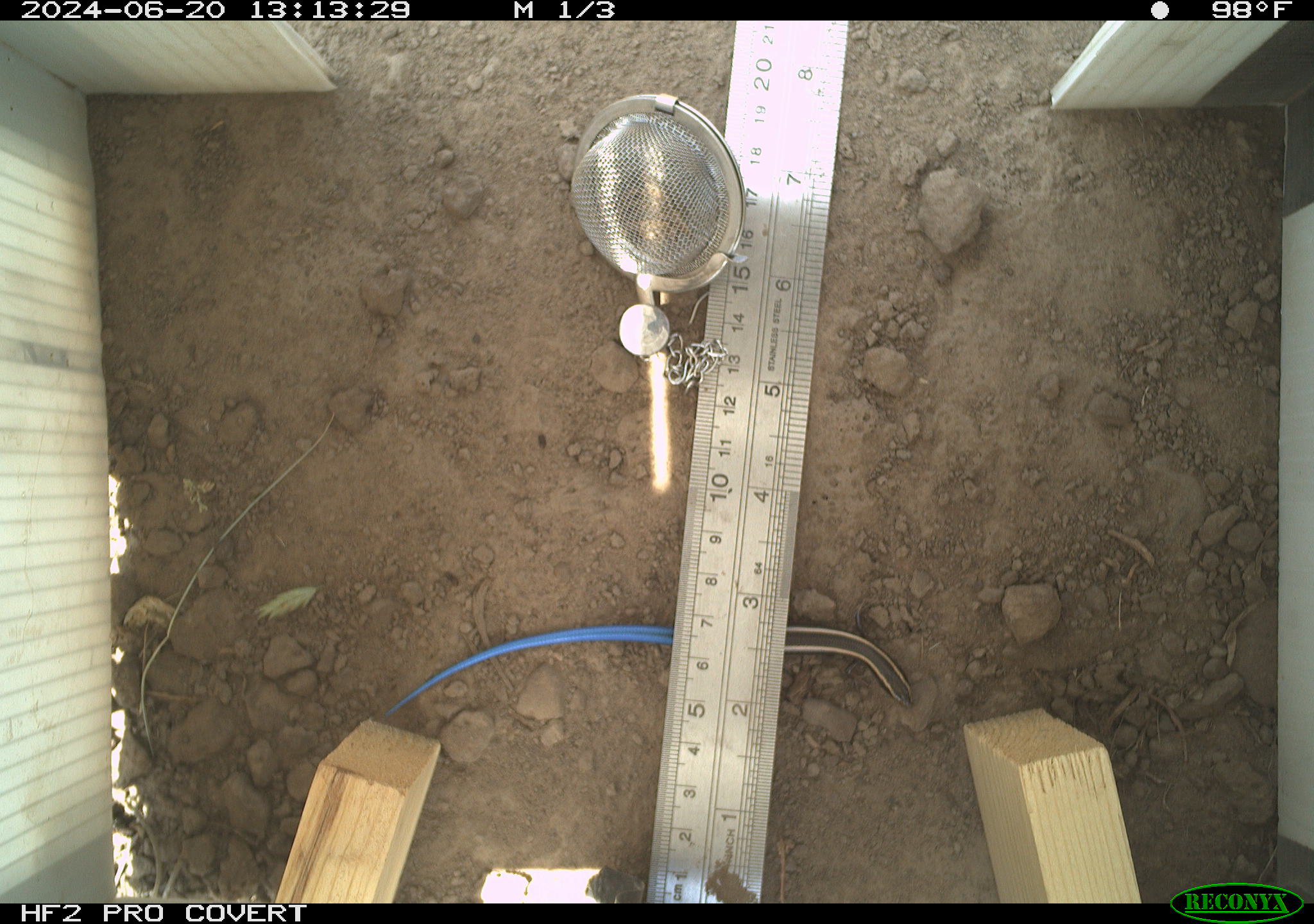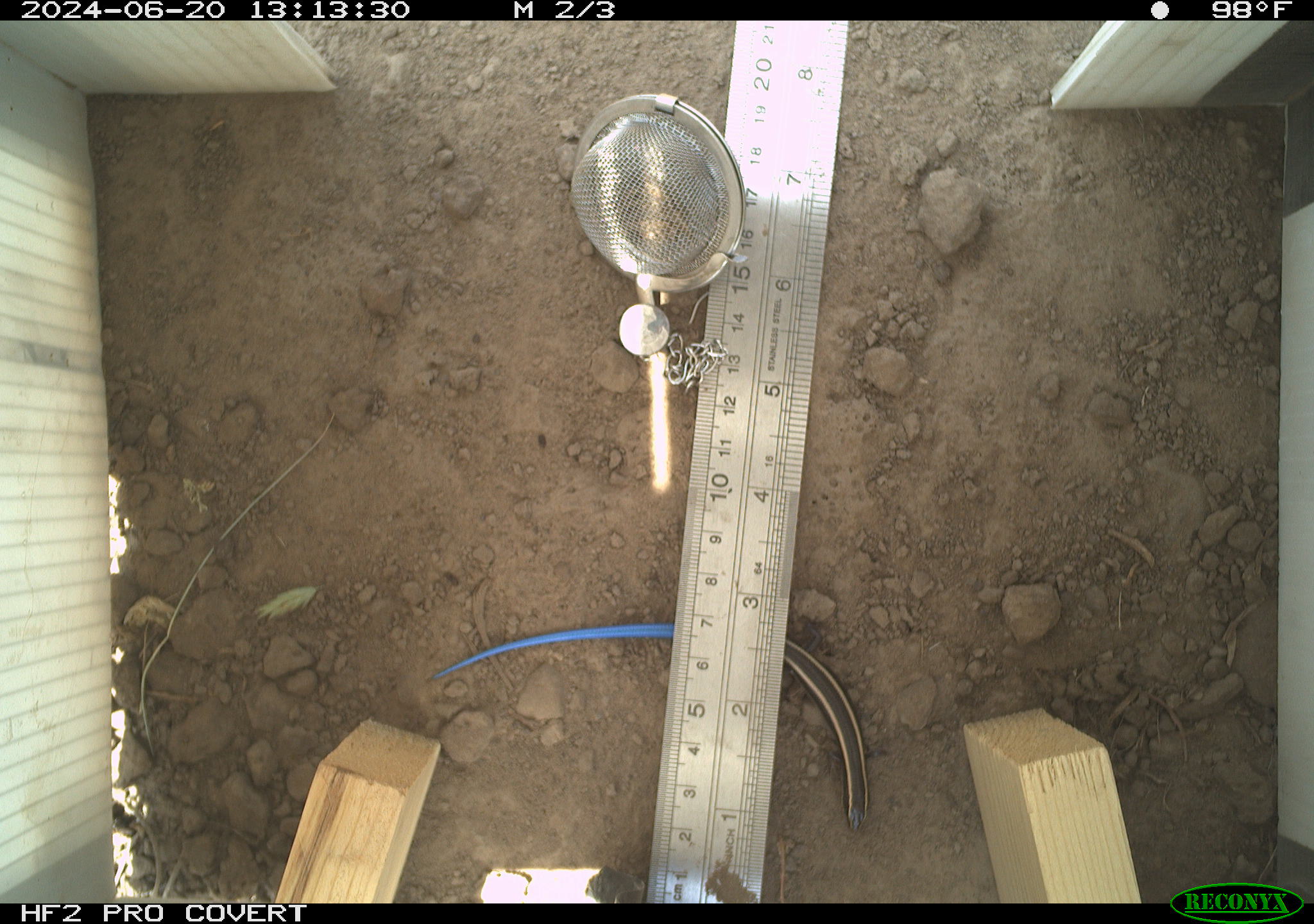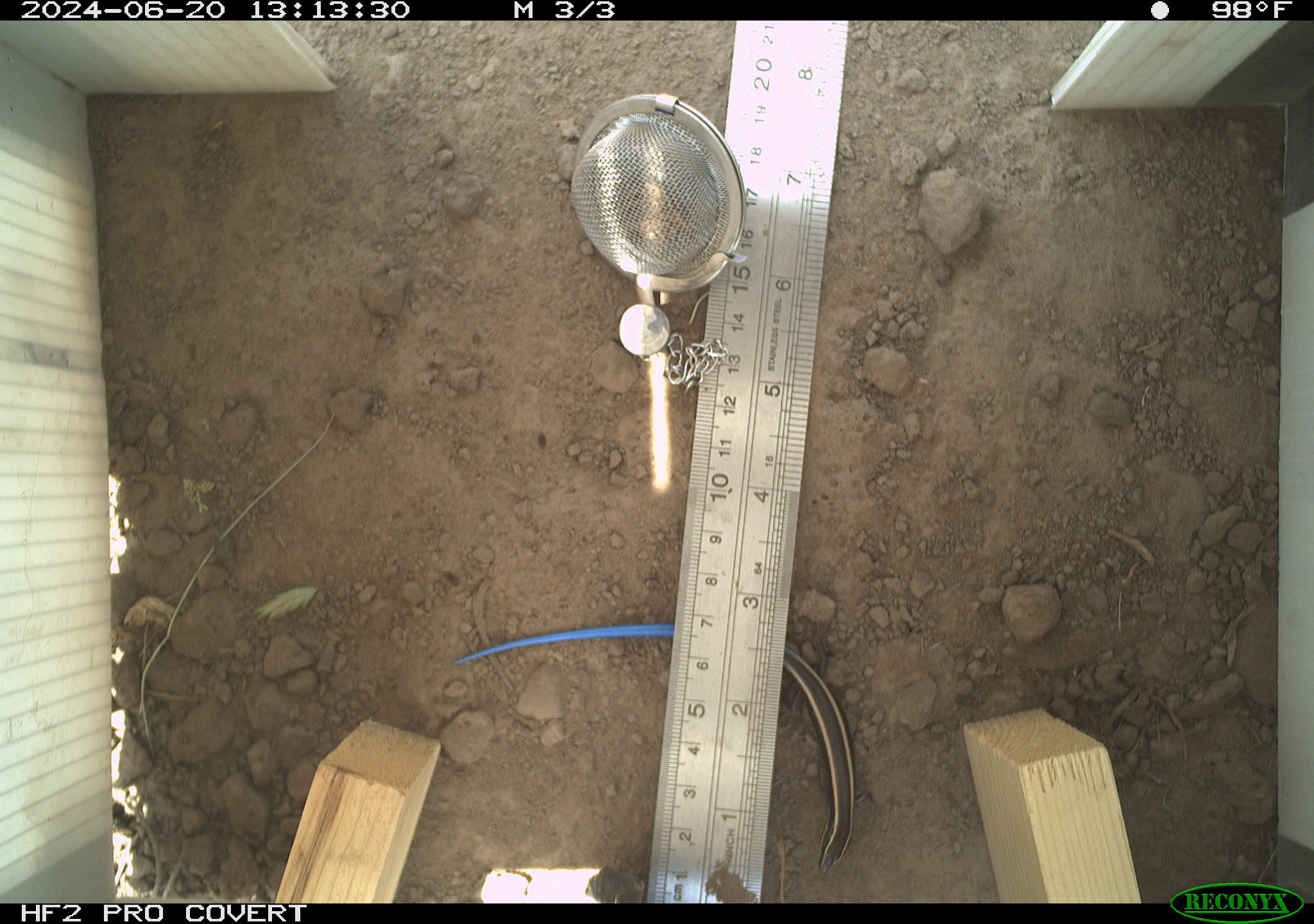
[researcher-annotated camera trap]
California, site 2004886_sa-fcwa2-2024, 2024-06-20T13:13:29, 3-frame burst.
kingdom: Animalia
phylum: Chordata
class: Reptilia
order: Squamata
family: Scincidae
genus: Plestiodon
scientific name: Plestiodon skiltonianus skiltonianus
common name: skilton's skink